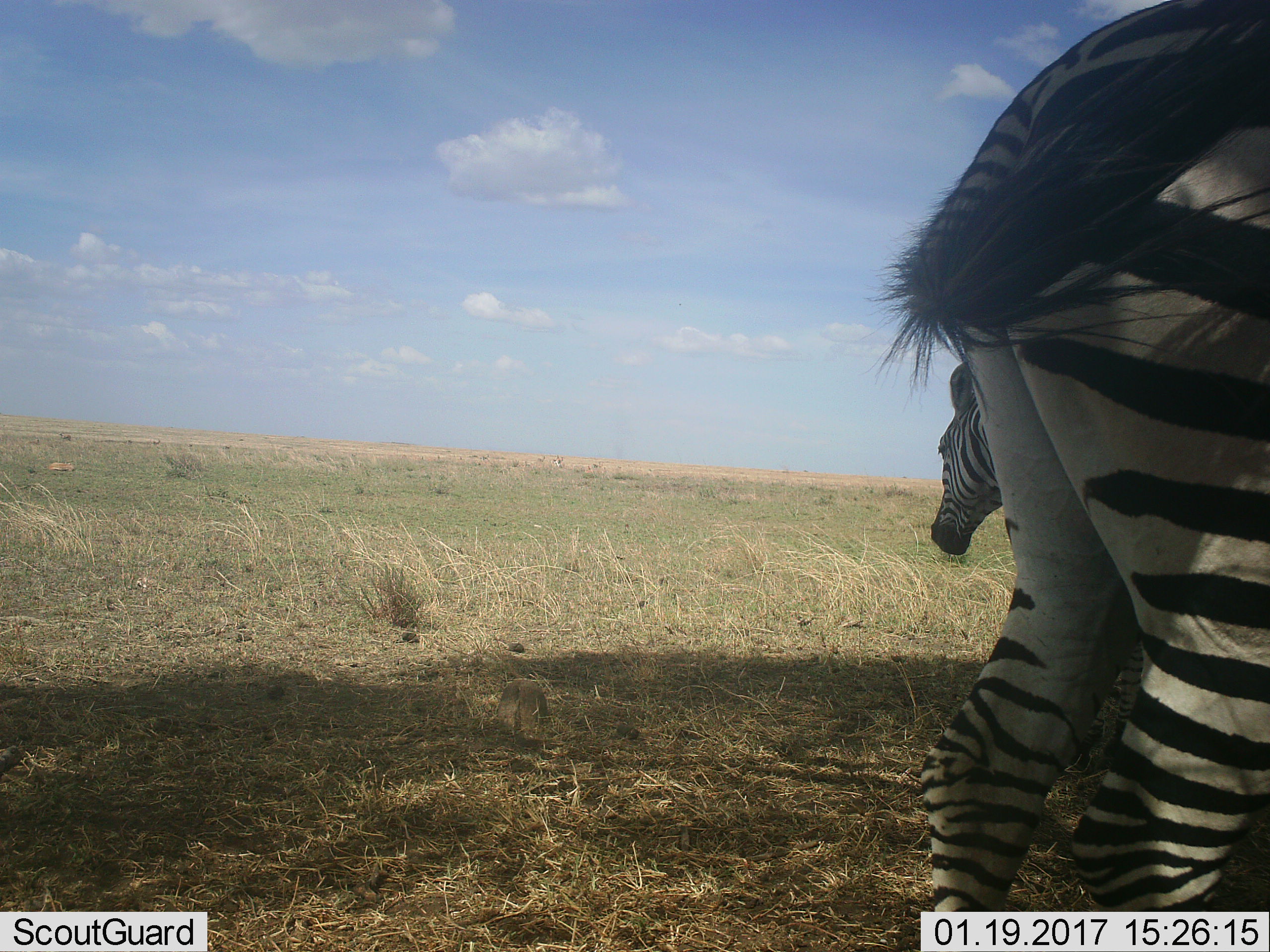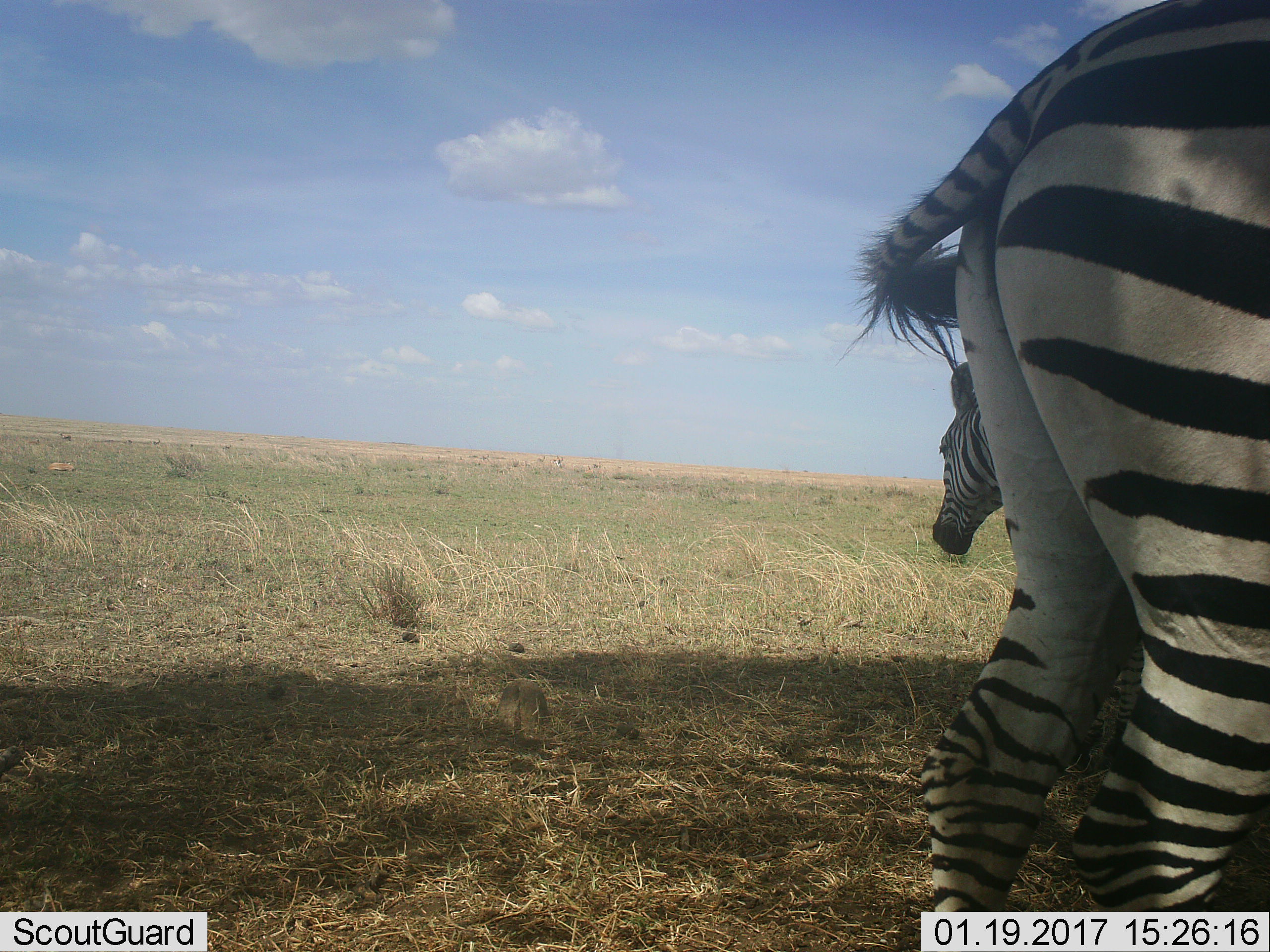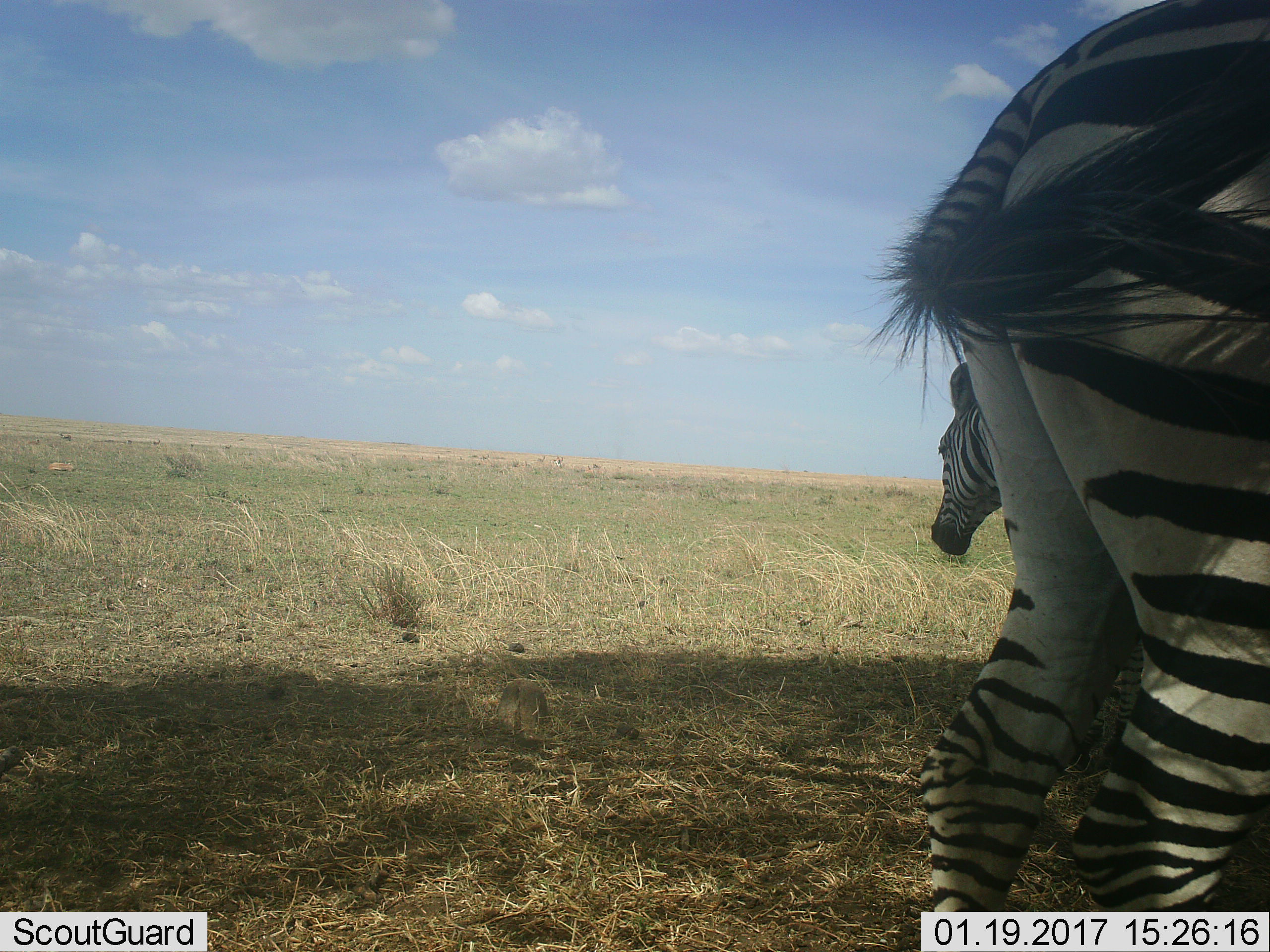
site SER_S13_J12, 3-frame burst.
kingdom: Animalia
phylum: Chordata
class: Mammalia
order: Perissodactyla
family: Equidae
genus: Equus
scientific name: Equus quagga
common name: plains zebra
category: zebraplains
Zebraplains (plains zebra) (Equus quagga), count 2. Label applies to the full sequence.